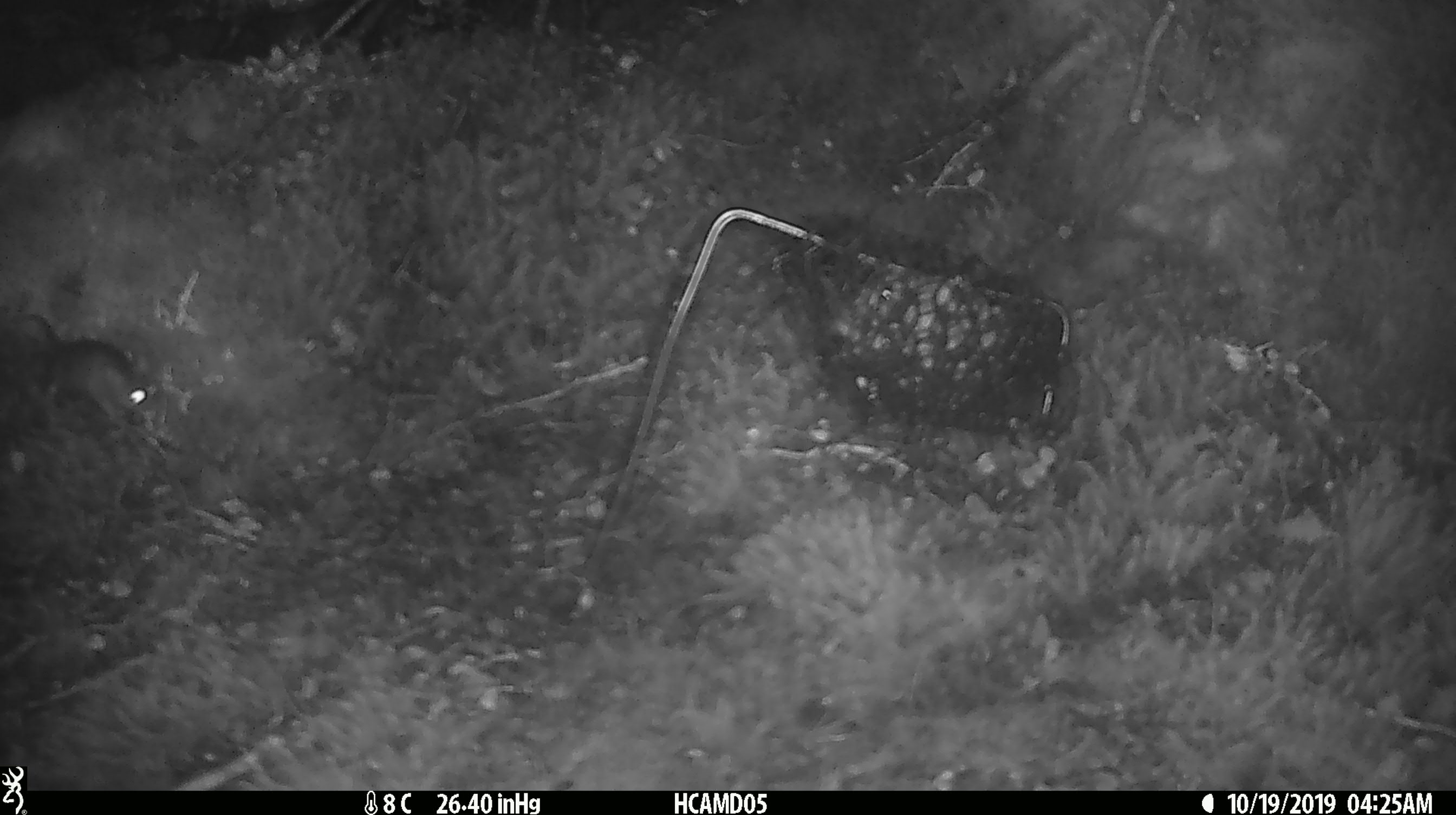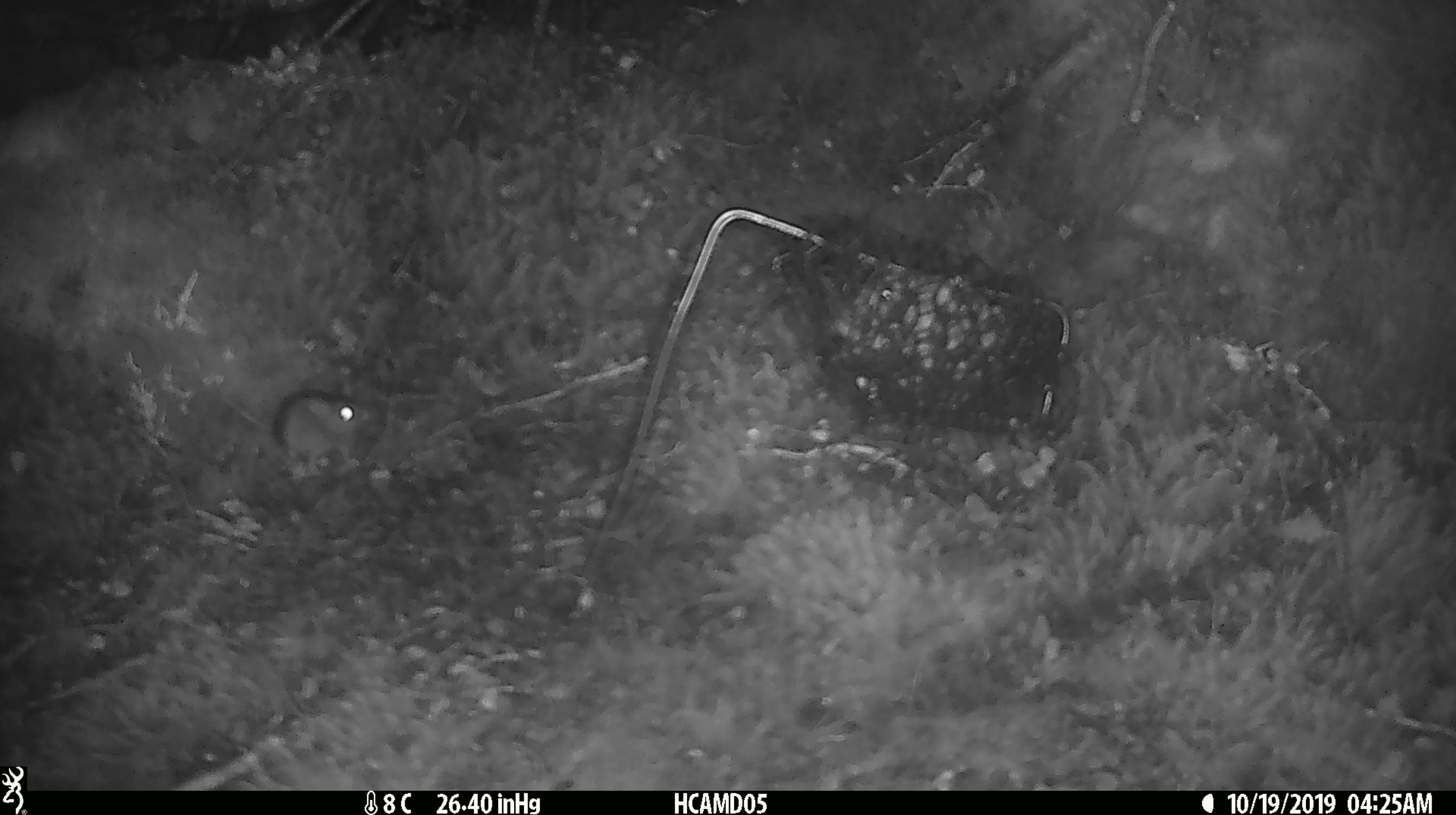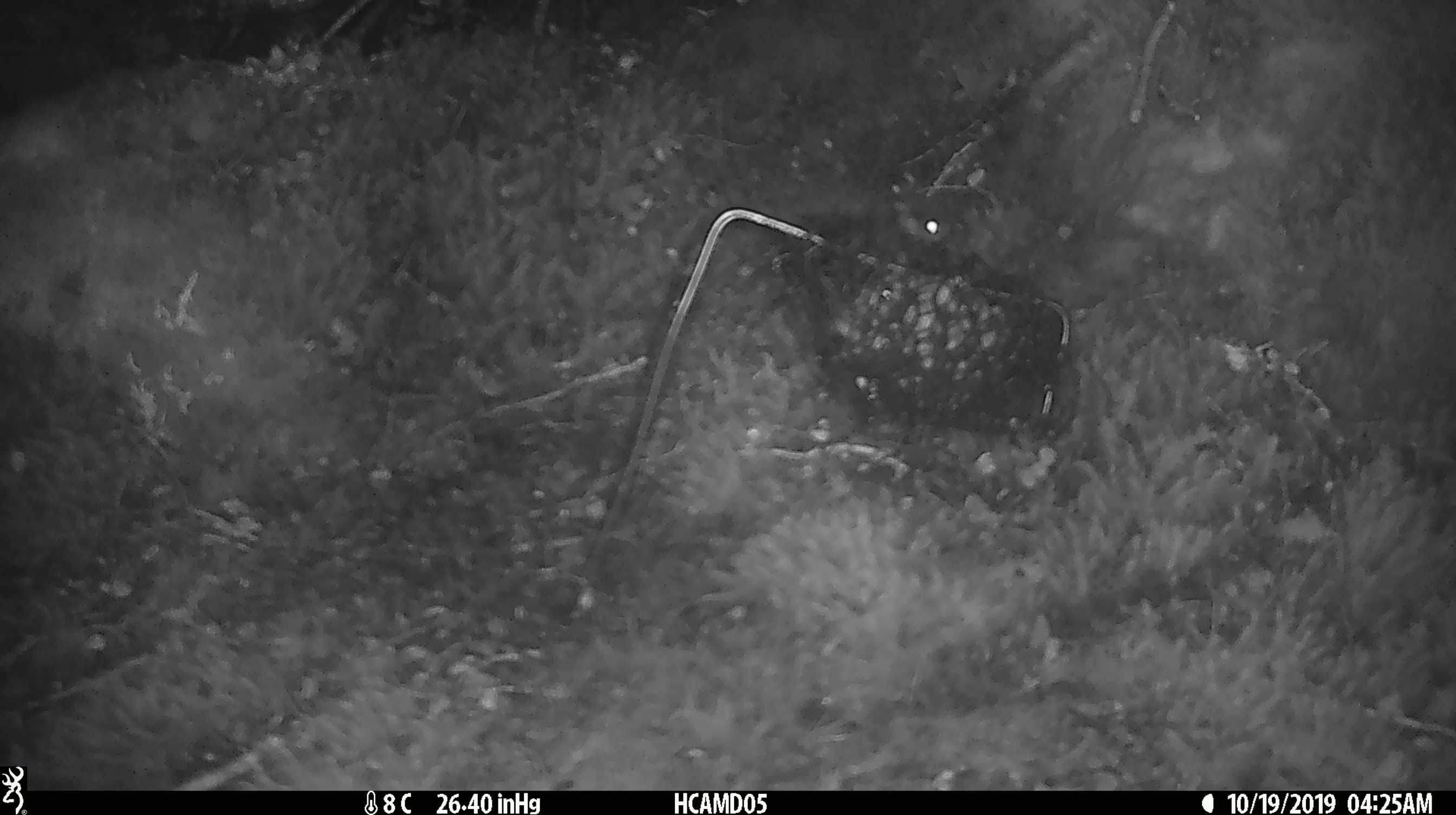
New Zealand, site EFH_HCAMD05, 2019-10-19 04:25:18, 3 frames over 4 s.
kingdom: Animalia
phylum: Chordata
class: Mammalia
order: Rodentia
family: Muridae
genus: Mus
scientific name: Mus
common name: mouse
Mouse (Mus).